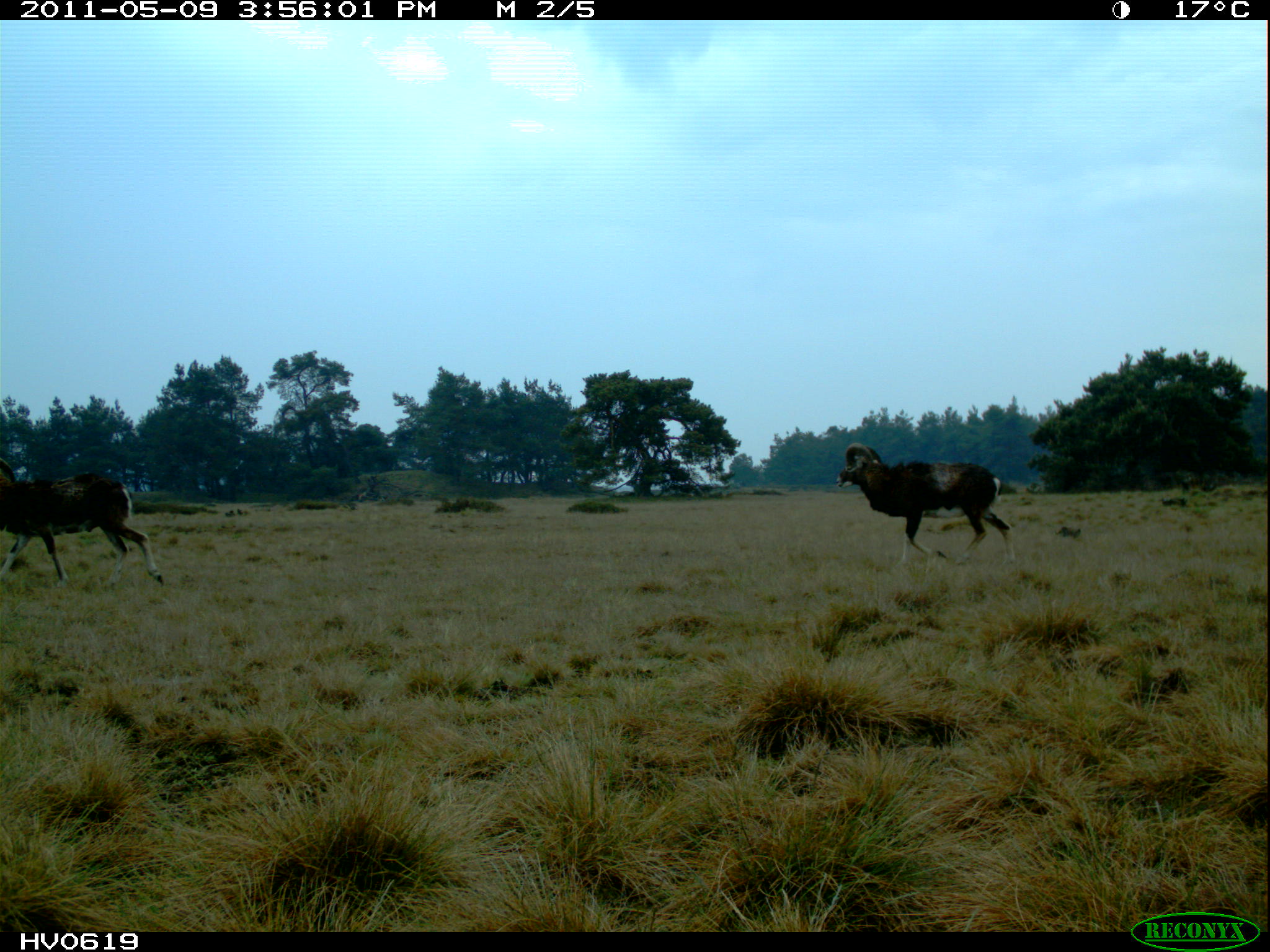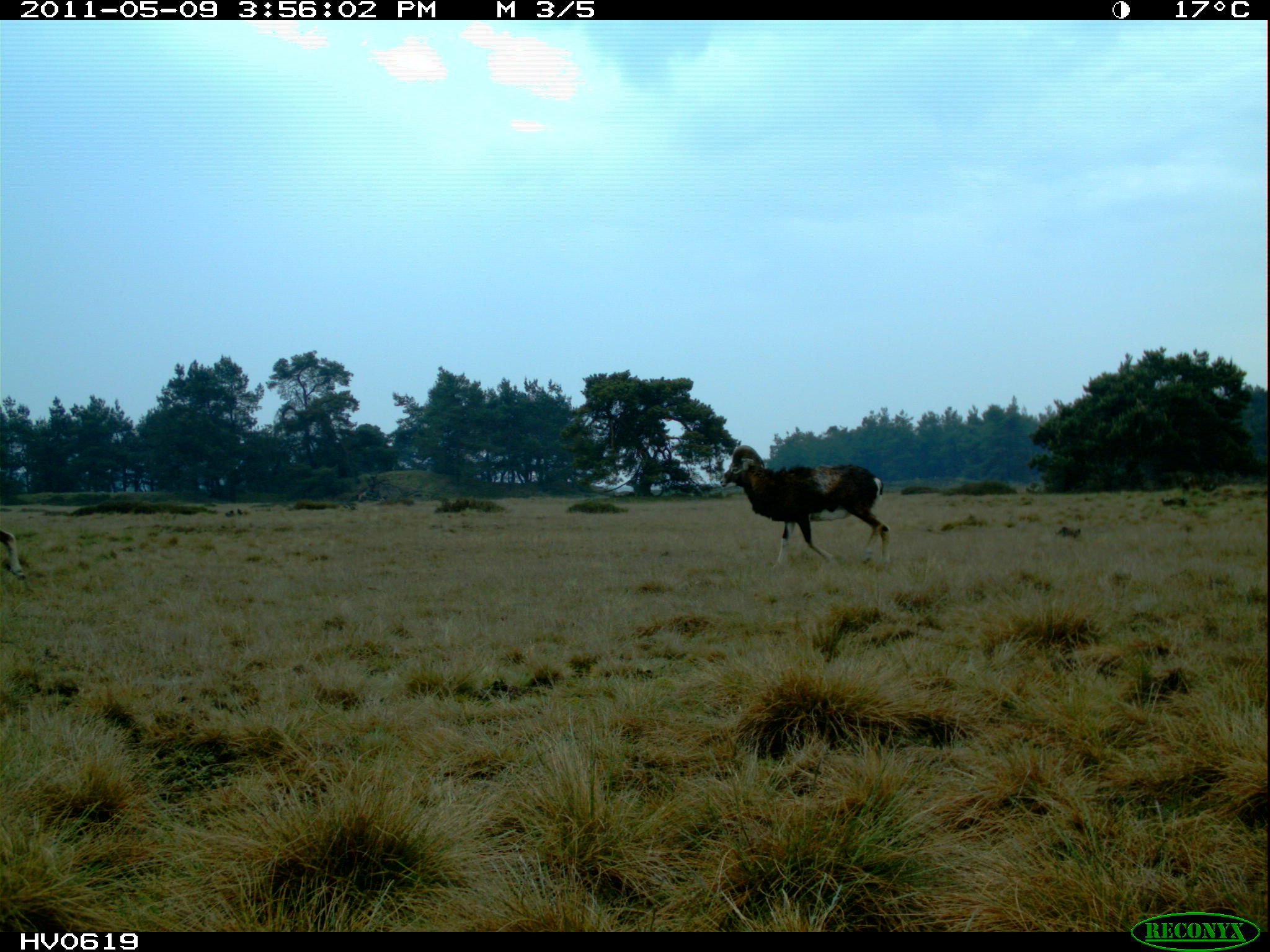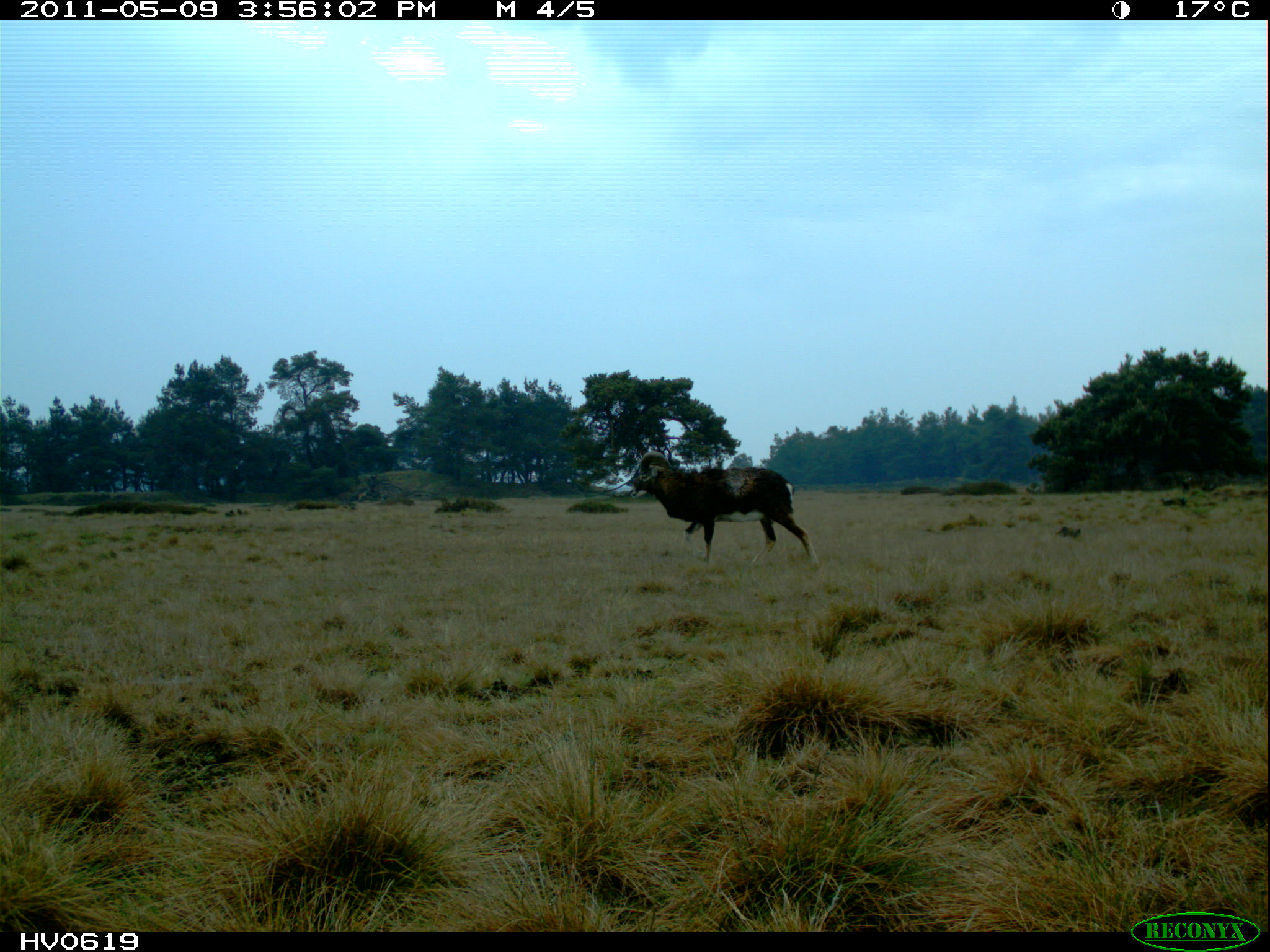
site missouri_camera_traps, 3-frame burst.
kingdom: Animalia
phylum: Chordata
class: Mammalia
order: Artiodactyla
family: Bovidae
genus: Ovis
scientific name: Ovis ammon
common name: mouflon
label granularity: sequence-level